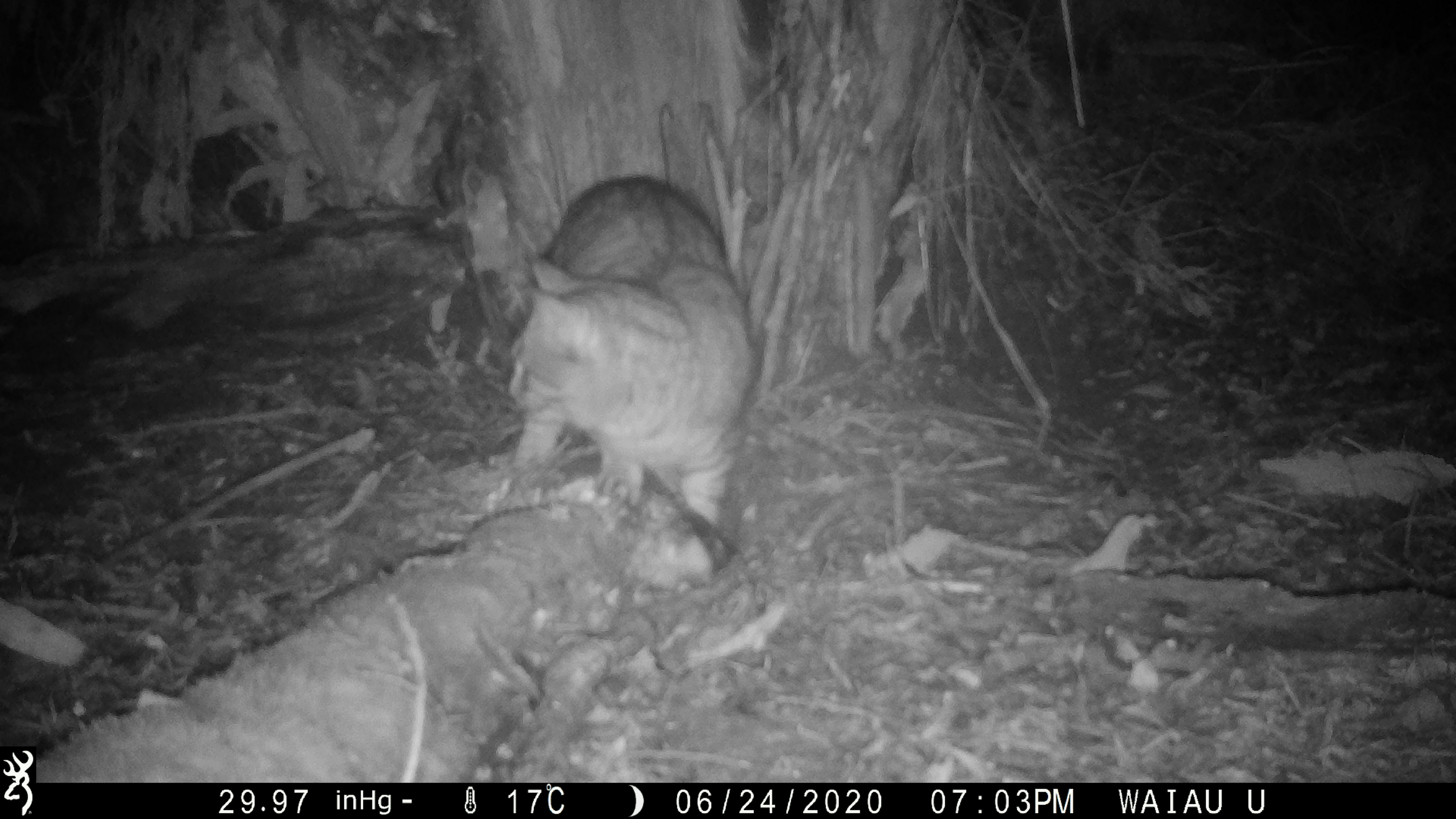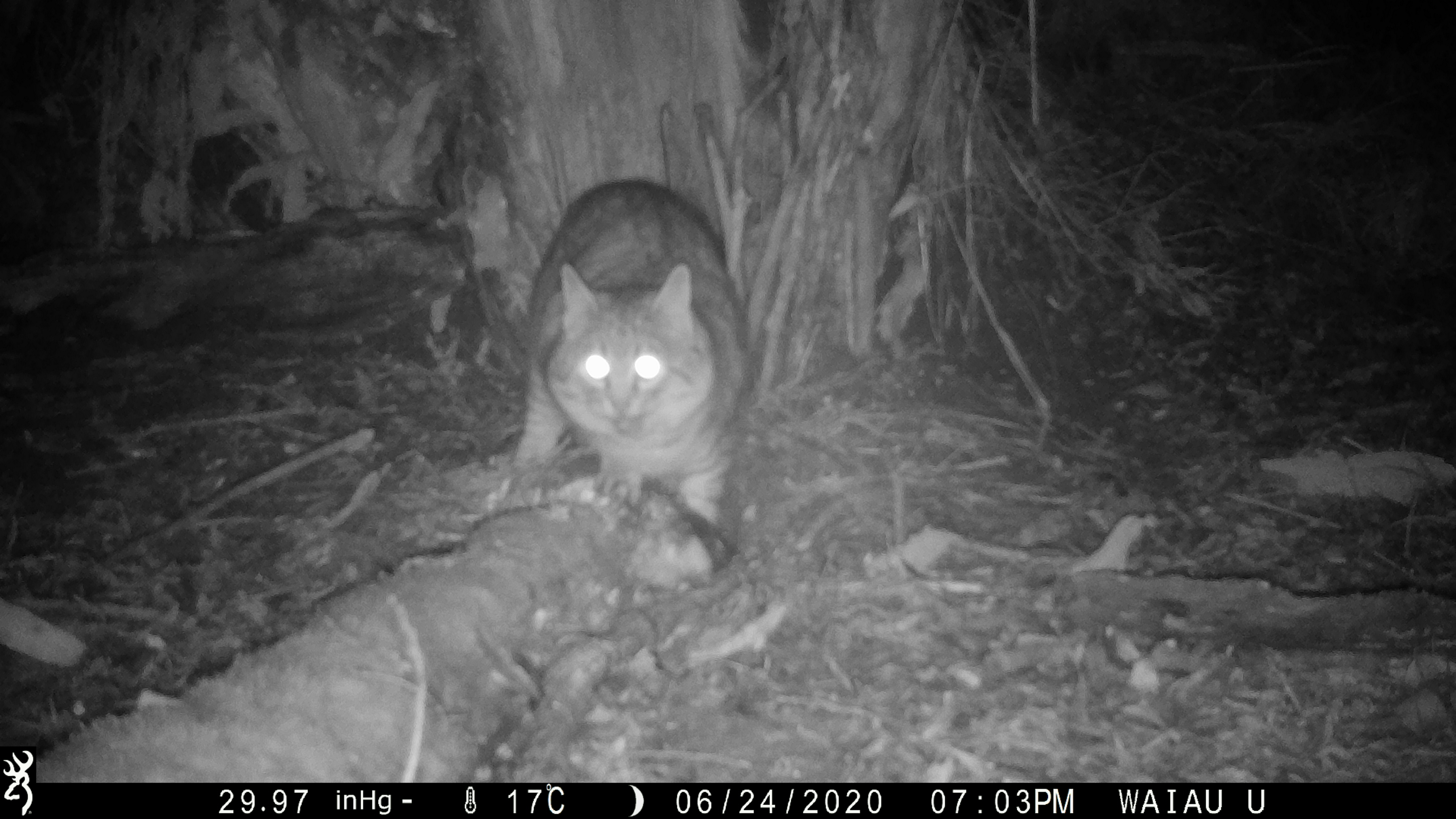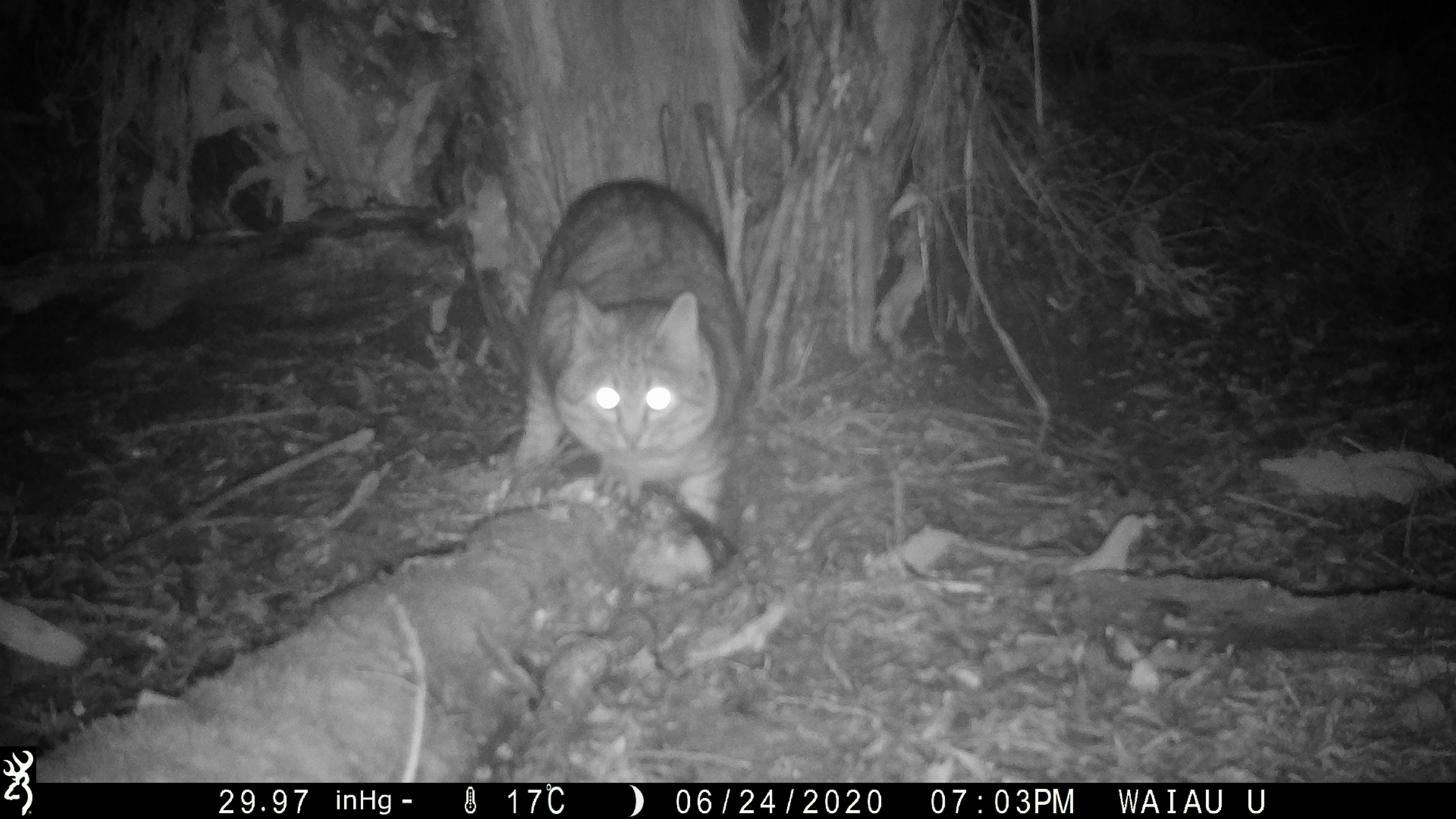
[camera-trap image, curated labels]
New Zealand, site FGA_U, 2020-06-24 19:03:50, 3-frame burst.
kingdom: Animalia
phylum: Chordata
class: Mammalia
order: Carnivora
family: Felidae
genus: Felis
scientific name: Felis catus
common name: domestic cat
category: cat